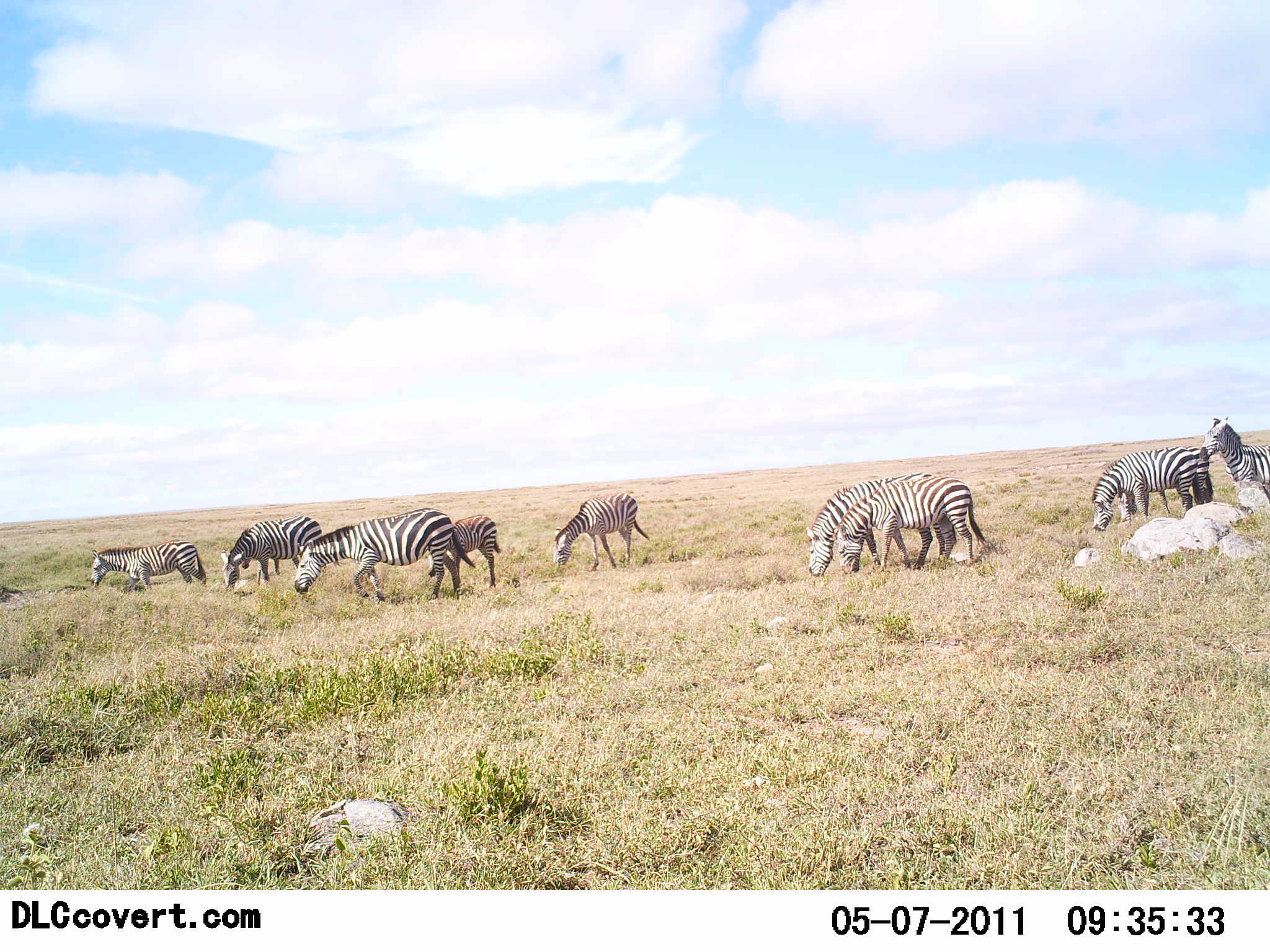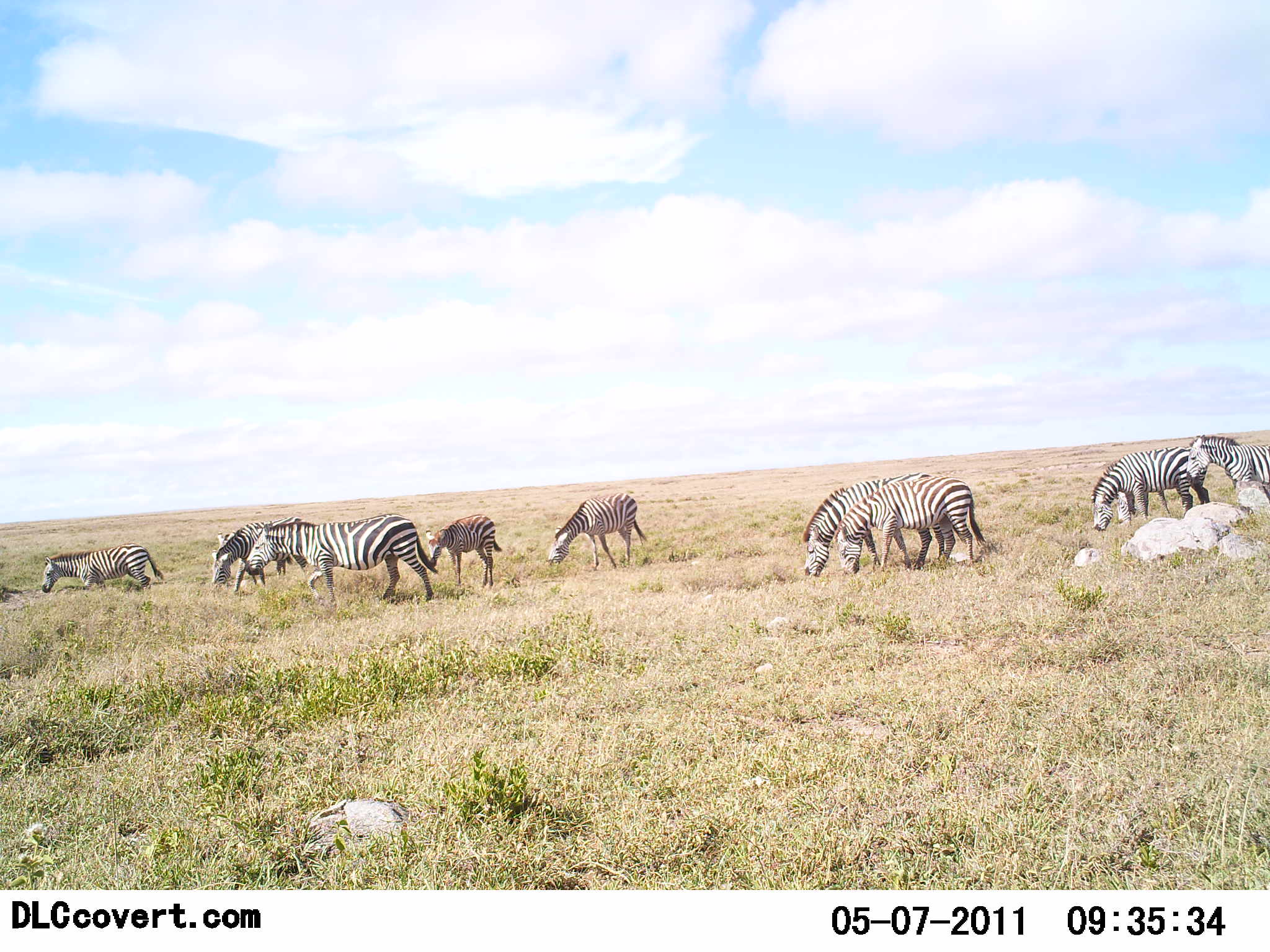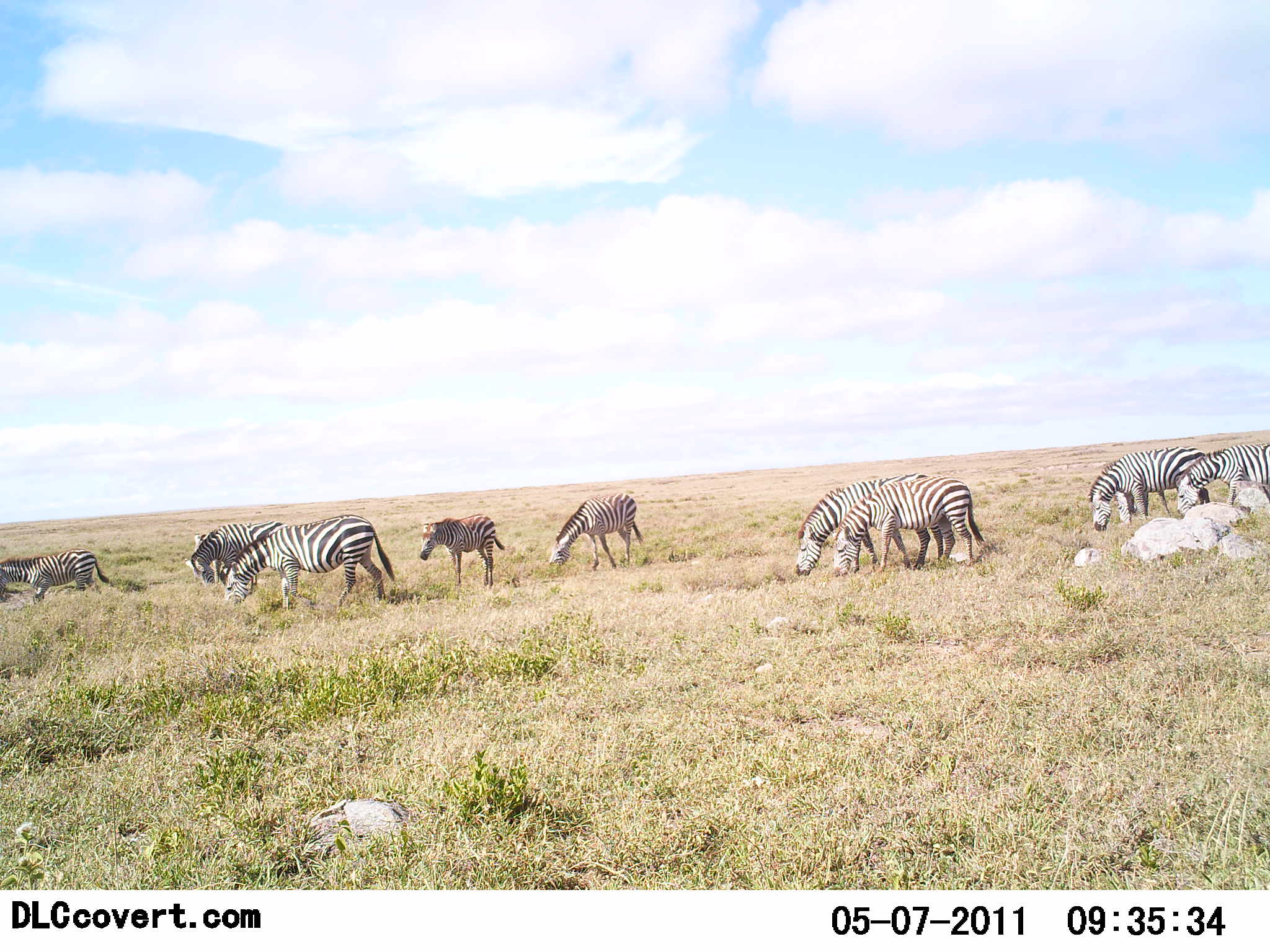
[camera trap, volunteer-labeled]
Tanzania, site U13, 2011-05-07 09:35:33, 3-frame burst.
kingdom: Animalia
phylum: Chordata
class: Mammalia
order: Perissodactyla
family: Equidae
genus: Equus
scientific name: Equus quagga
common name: plains zebra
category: zebra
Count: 9.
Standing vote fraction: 36%.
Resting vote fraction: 0%.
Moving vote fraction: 64%.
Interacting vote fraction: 0%.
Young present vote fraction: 9%.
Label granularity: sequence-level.